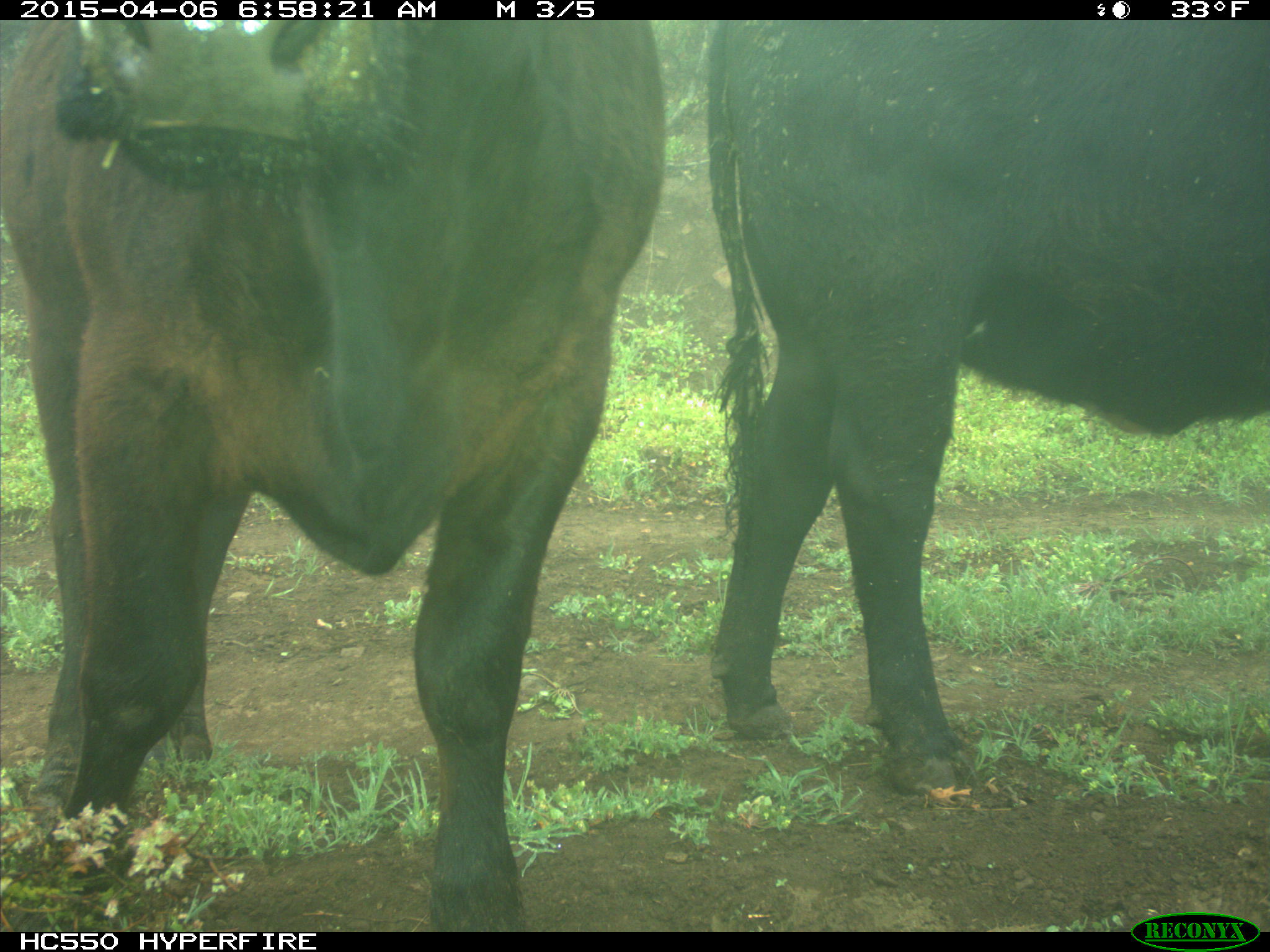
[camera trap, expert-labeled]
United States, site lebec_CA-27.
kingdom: Animalia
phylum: Chordata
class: Mammalia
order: Artiodactyla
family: Bovidae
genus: Bos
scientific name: Bos taurus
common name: domestic cow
Bos taurus (domestic cow).